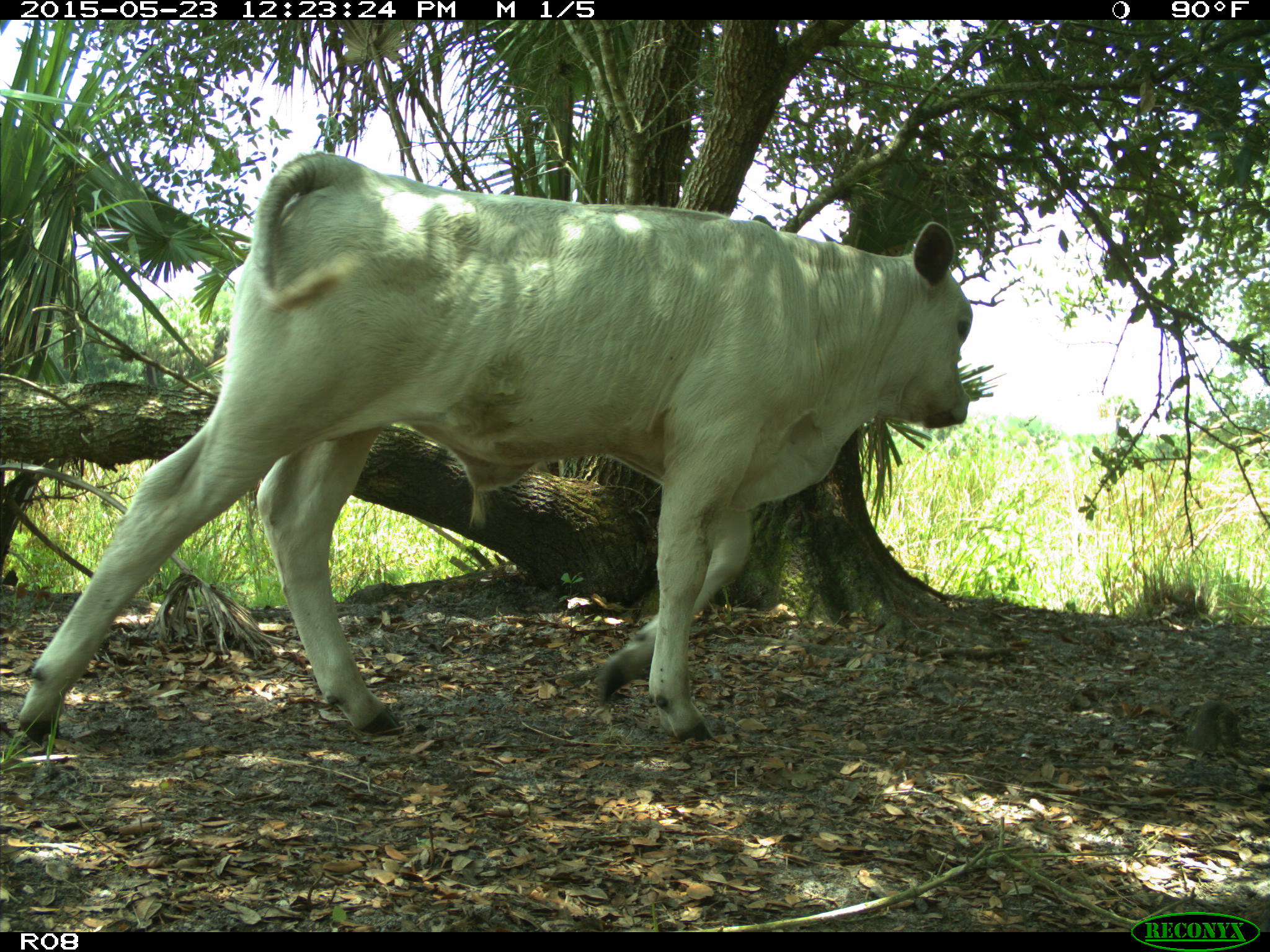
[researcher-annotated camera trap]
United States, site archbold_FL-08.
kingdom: Animalia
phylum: Chordata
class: Mammalia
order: Artiodactyla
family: Bovidae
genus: Bos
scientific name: Bos taurus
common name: domestic cow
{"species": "Bos taurus (domestic cow)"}